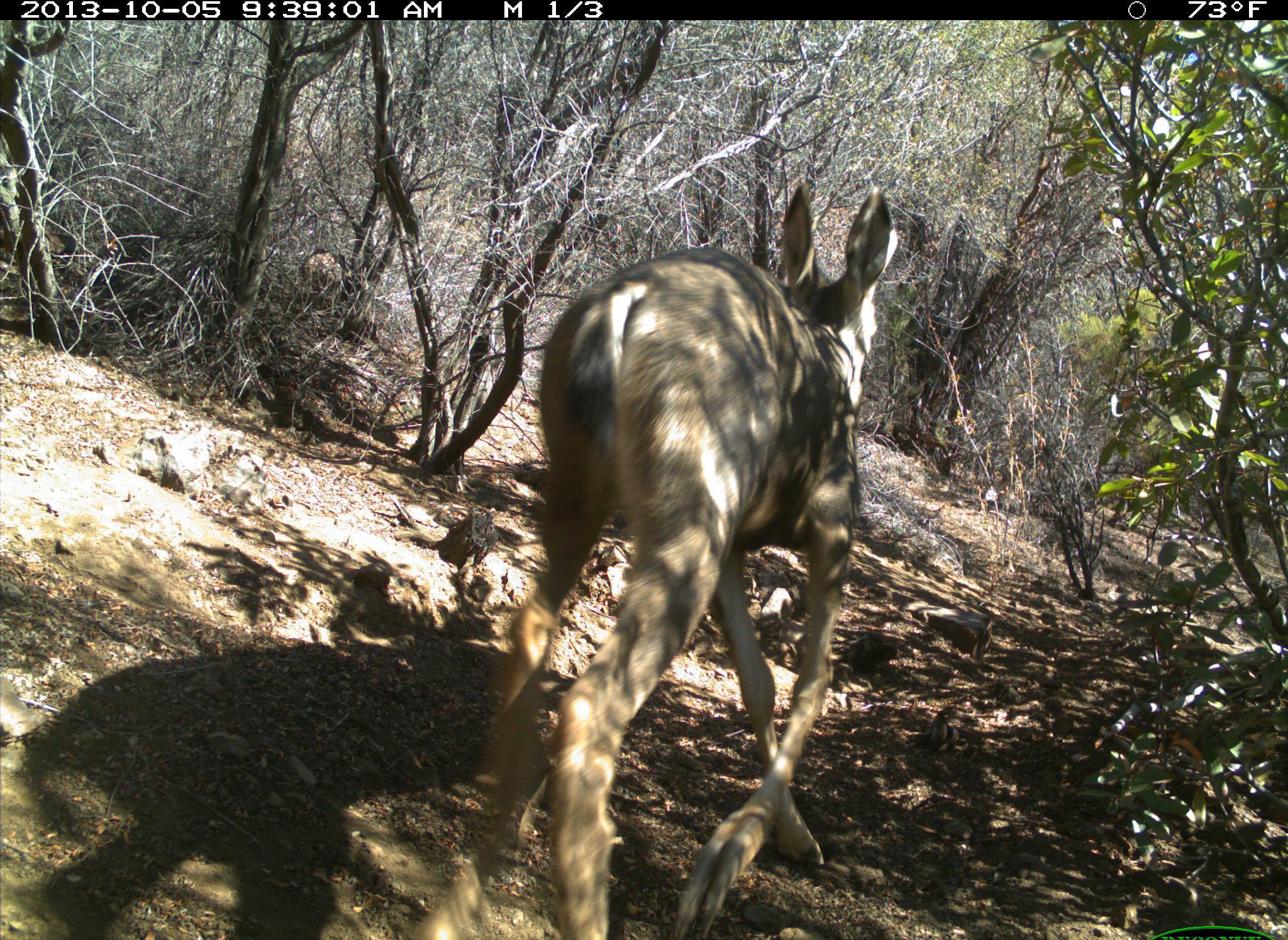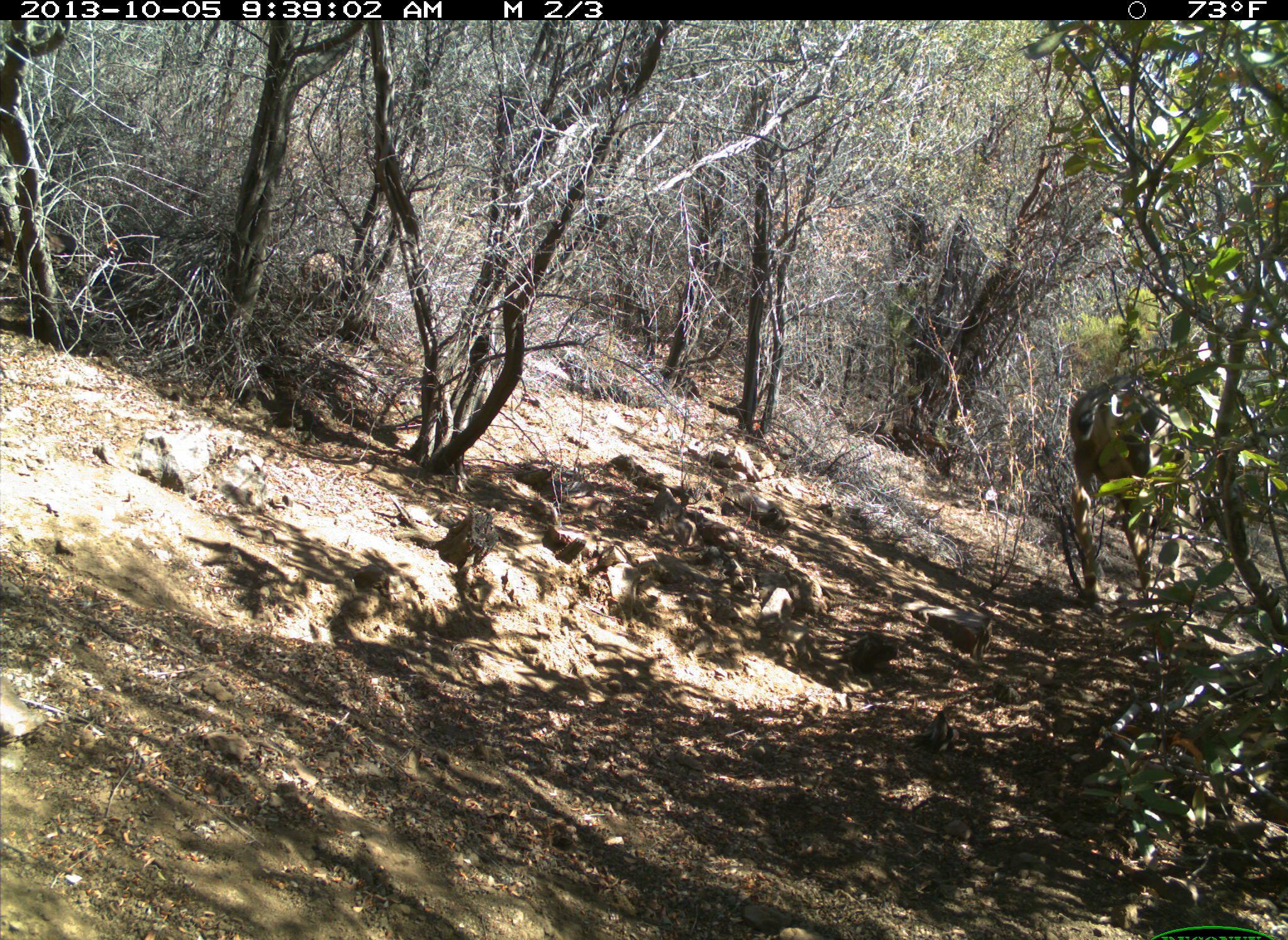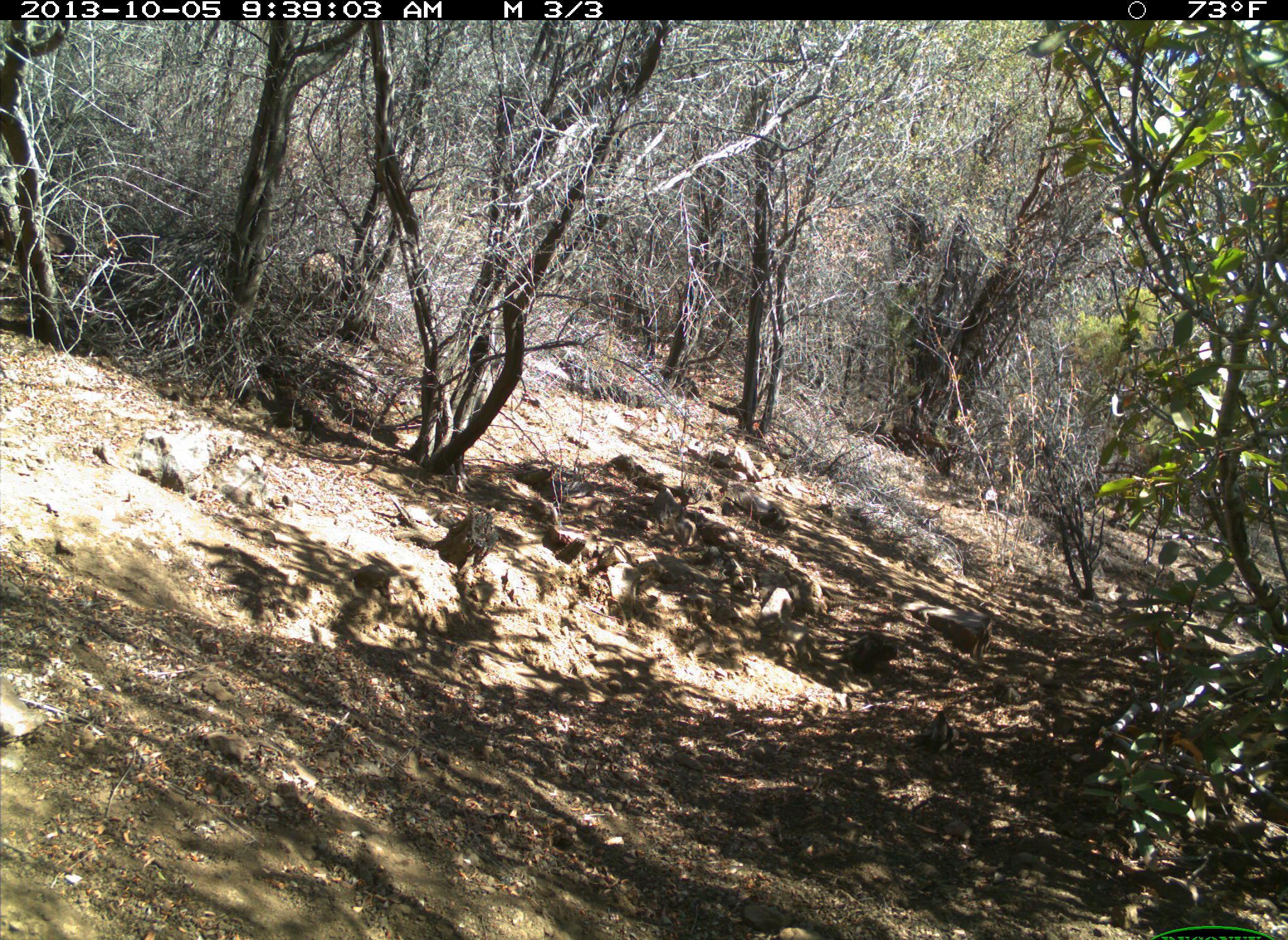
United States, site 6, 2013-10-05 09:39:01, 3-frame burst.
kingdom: Animalia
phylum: Chordata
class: Mammalia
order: Artiodactyla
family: Cervidae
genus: Odocoileus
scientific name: Odocoileus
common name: deer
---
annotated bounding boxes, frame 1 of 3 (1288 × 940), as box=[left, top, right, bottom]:
deer: box=[420, 191, 896, 940]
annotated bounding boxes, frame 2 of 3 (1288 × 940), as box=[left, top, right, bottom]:
deer: box=[1060, 368, 1198, 611]